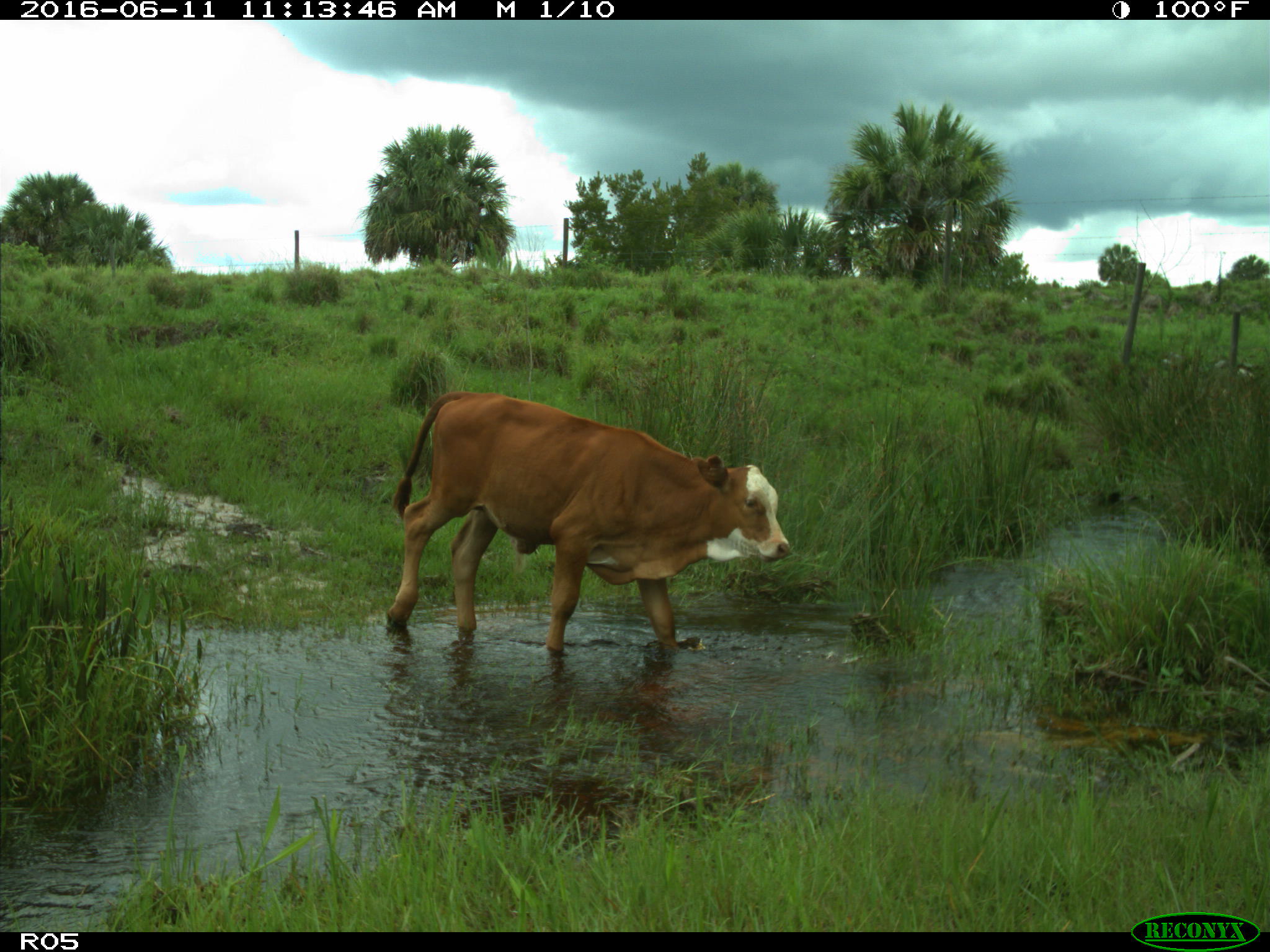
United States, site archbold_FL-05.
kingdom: Animalia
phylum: Chordata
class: Mammalia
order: Artiodactyla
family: Bovidae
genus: Bos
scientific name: Bos taurus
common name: domestic cow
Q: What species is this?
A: Bos taurus (domestic cow).